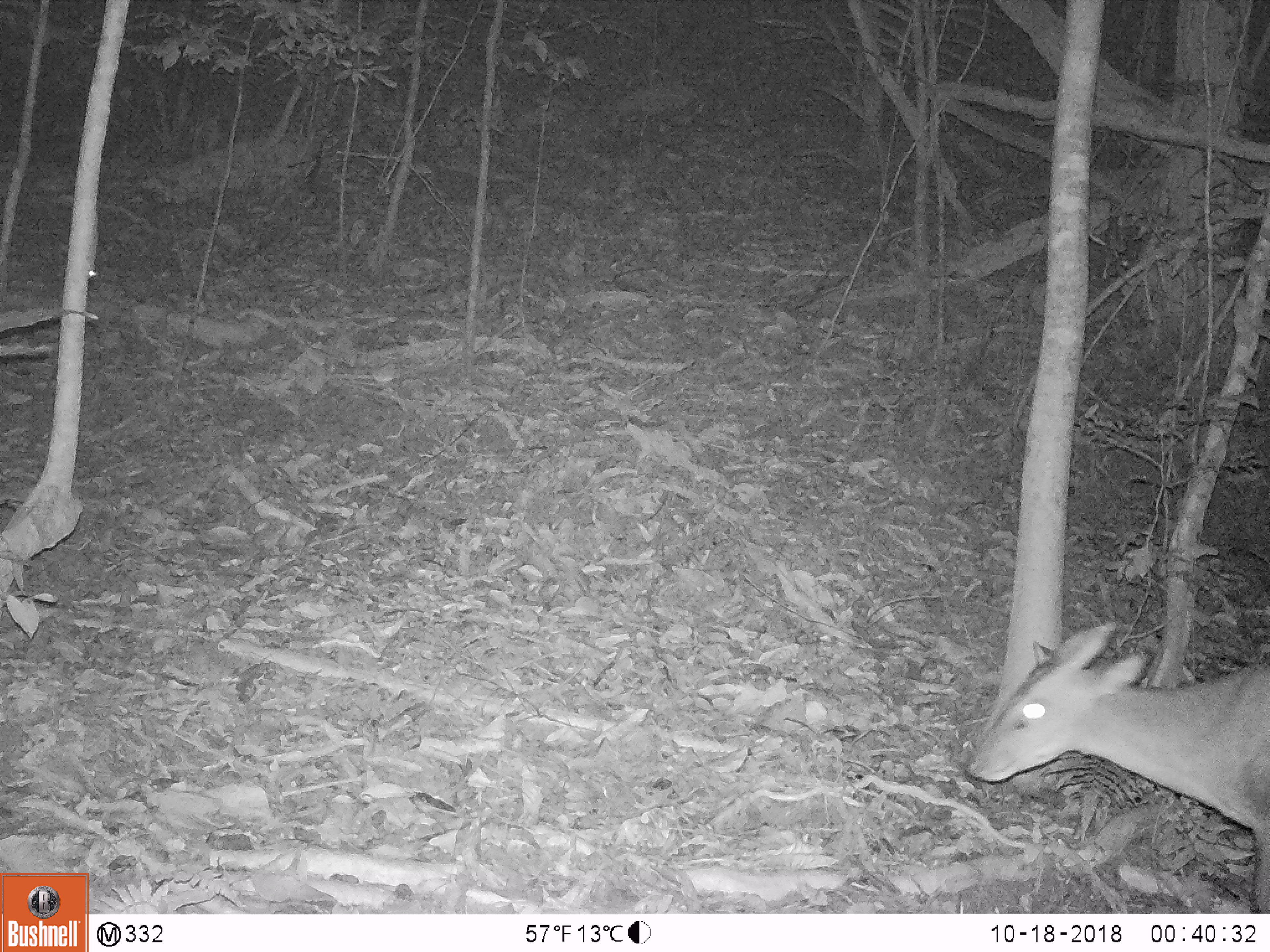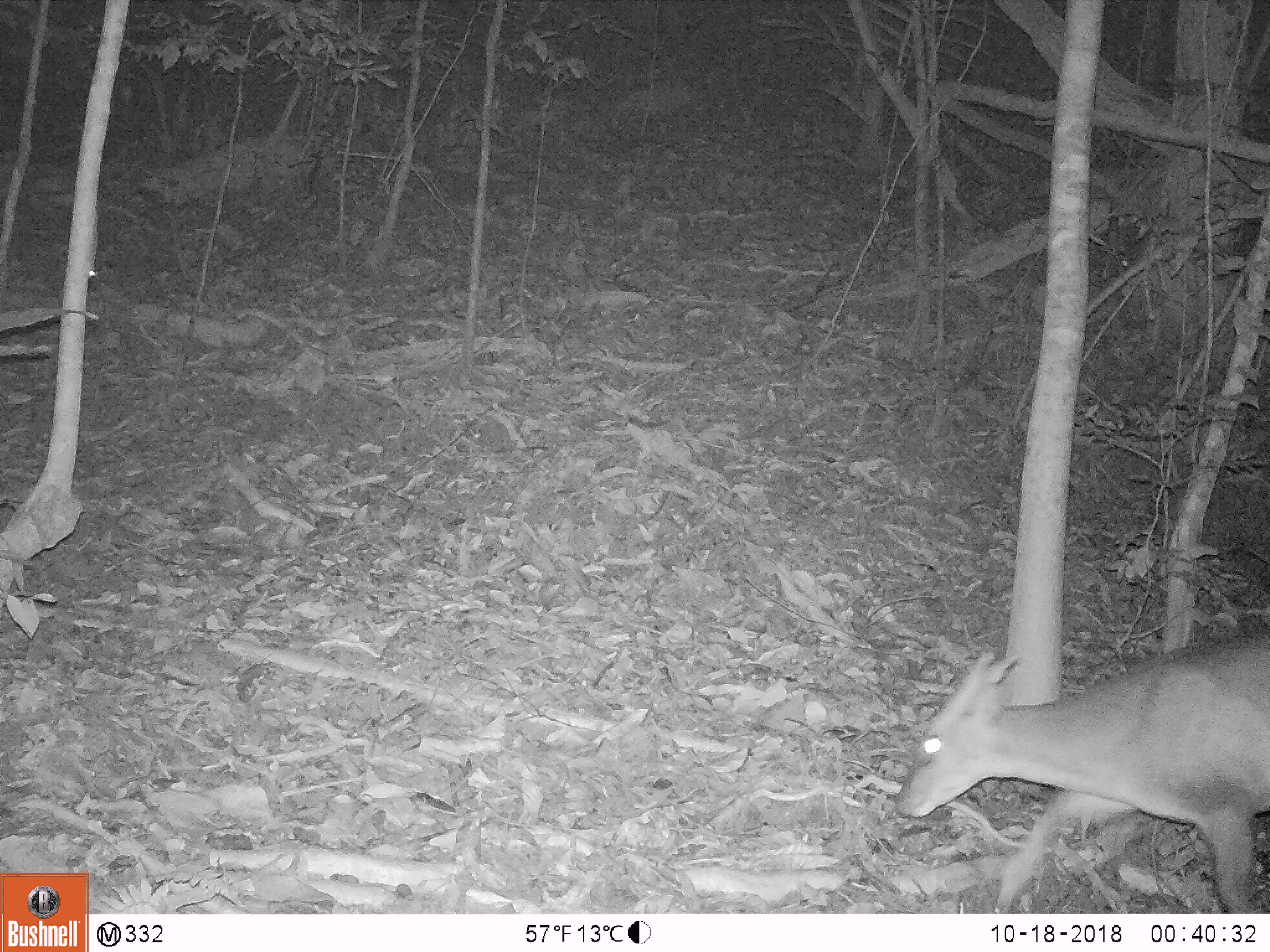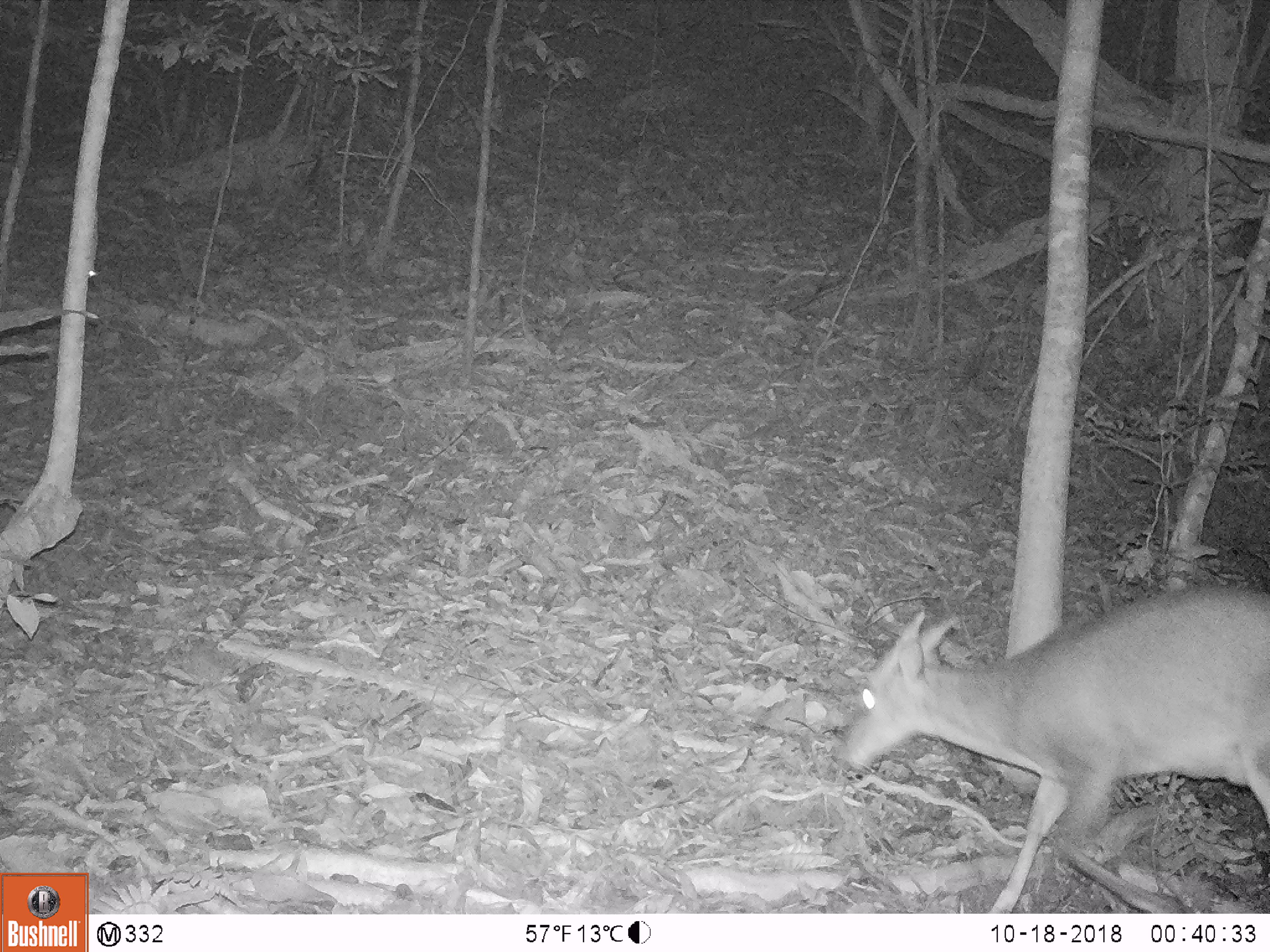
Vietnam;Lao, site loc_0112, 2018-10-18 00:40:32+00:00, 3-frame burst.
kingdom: Animalia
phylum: Chordata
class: Mammalia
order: Artiodactyla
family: Cervidae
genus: Muntiacus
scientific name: Muntiacus vuquangensis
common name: large-antlered muntjac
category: large antlered muntjac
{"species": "large antlered muntjac (large-antlered muntjac) (Muntiacus vuquangensis)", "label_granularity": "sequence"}